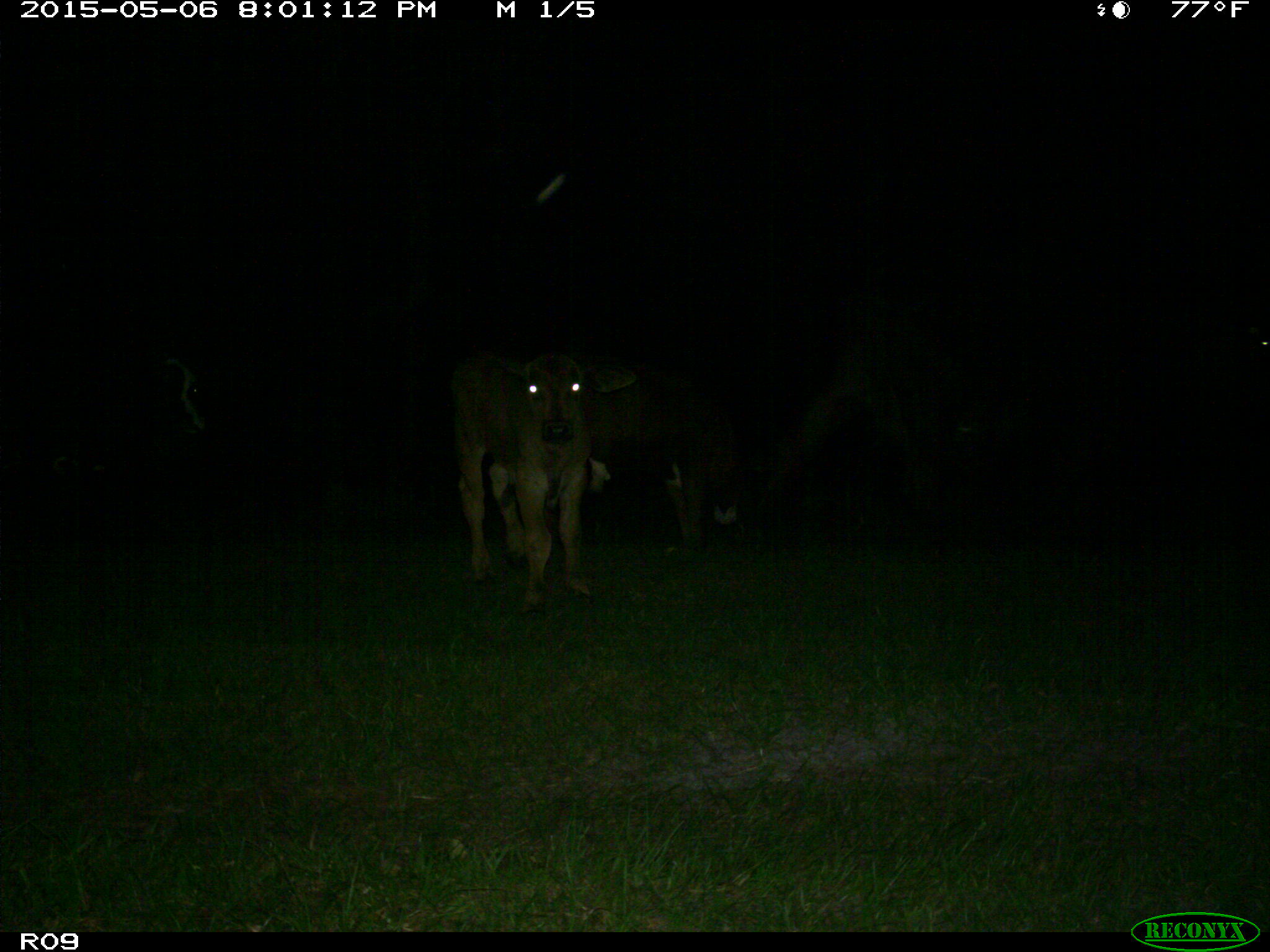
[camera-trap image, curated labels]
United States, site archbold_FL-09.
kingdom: Animalia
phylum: Chordata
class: Mammalia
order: Artiodactyla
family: Bovidae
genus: Bos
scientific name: Bos taurus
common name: domestic cow